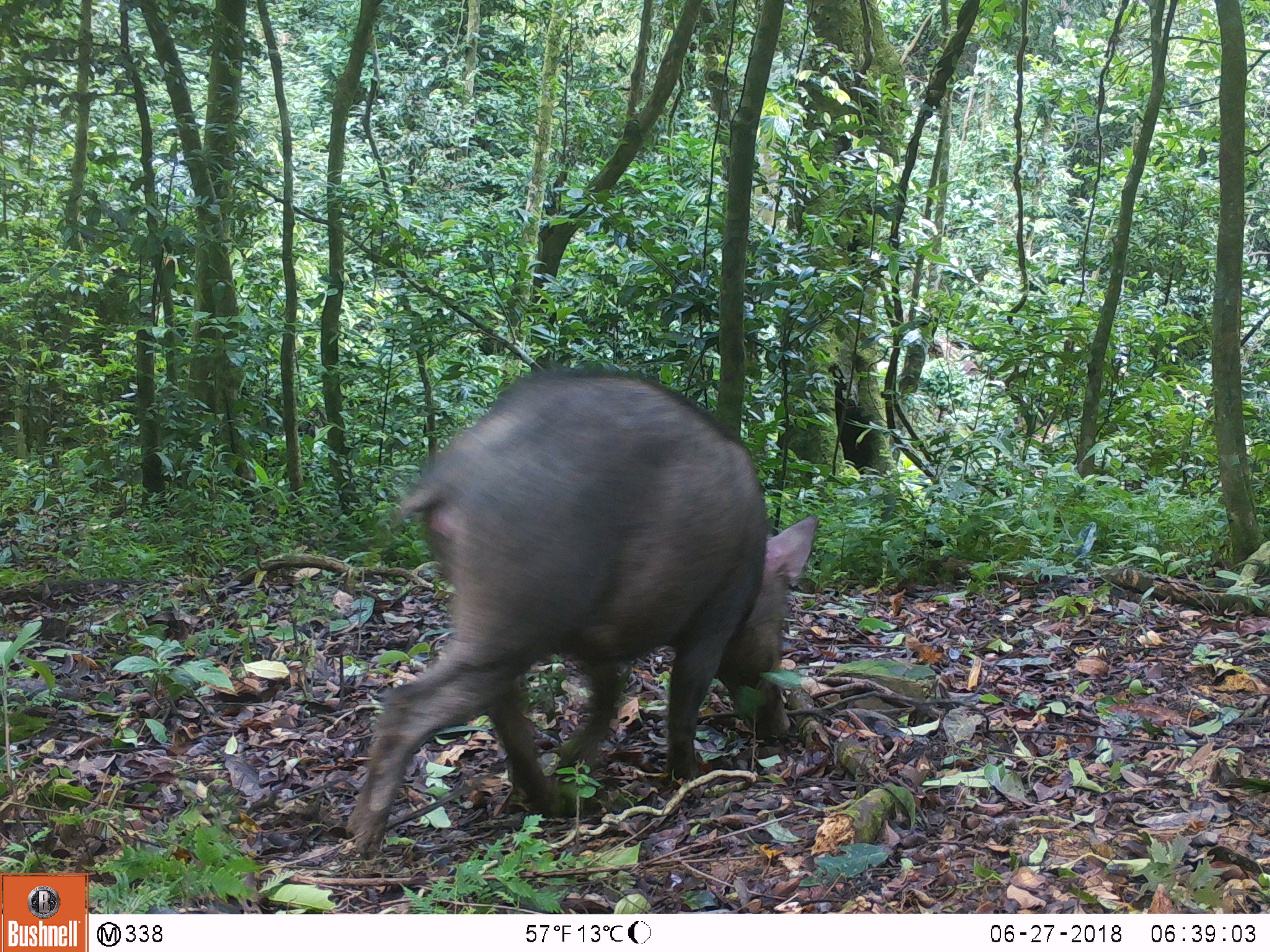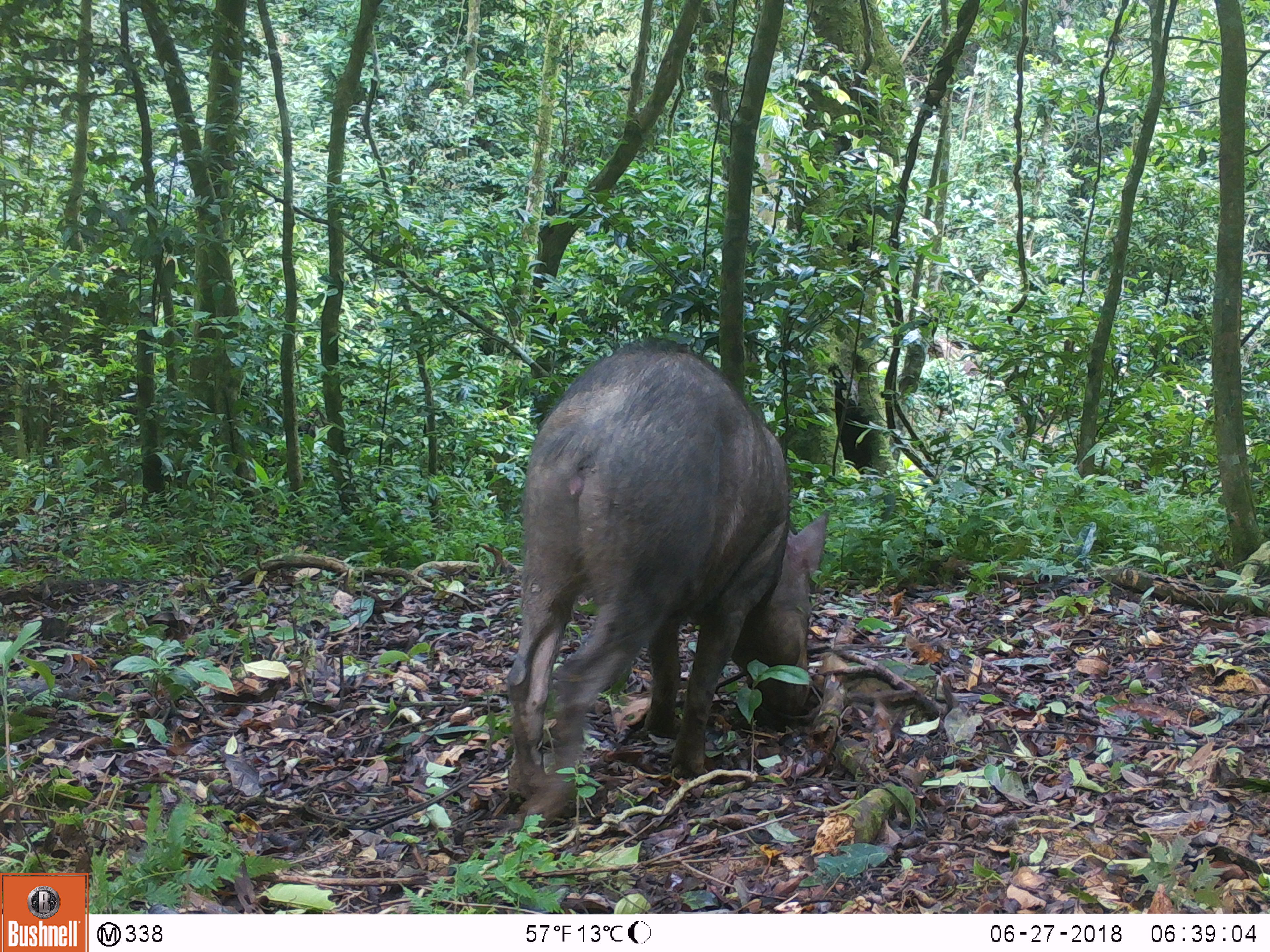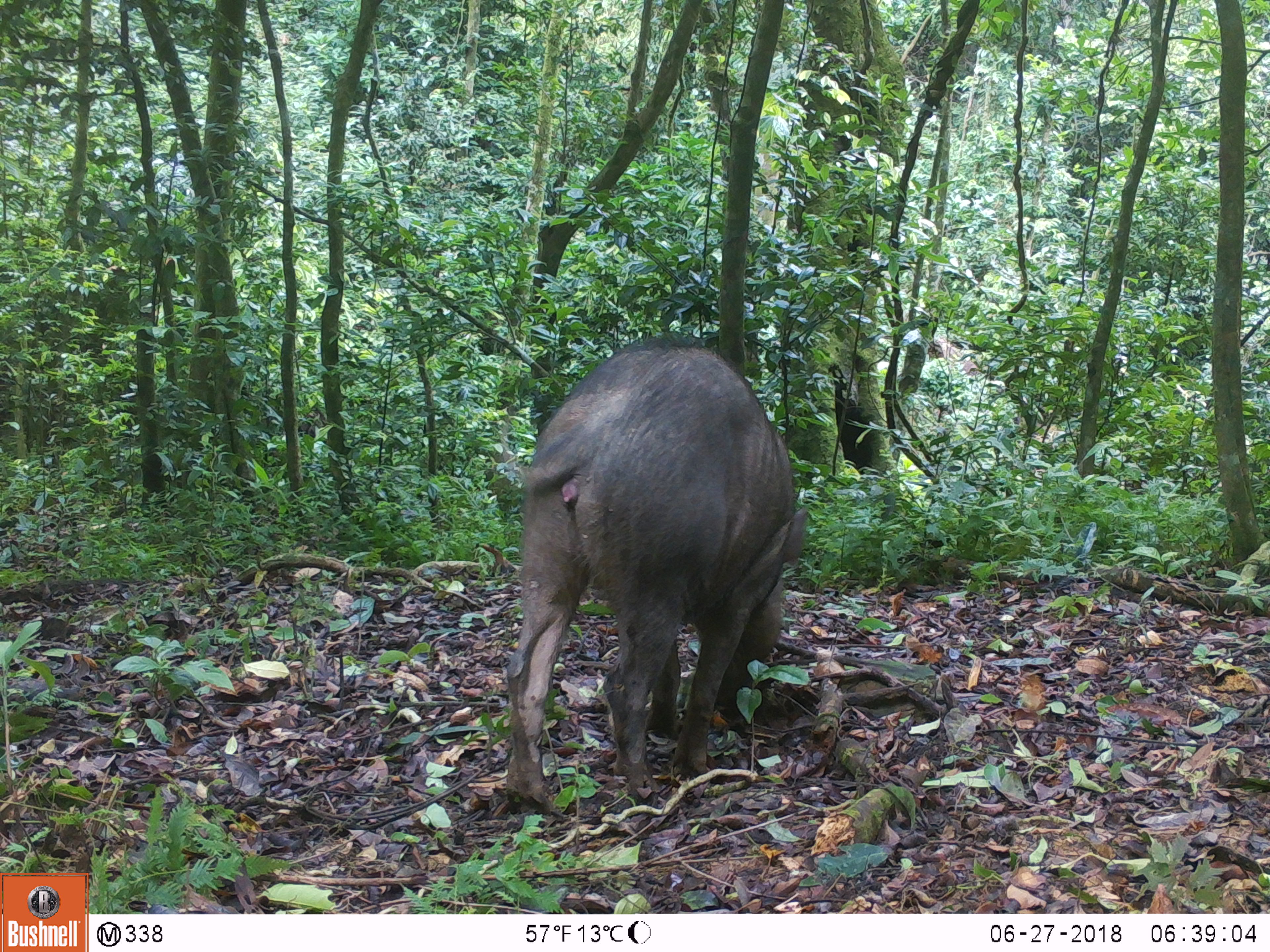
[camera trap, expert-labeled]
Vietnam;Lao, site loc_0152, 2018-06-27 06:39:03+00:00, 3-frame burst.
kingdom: Animalia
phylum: Chordata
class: Mammalia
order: Artiodactyla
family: Suidae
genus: Sus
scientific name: Sus scrofa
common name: eurasian wild pig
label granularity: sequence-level